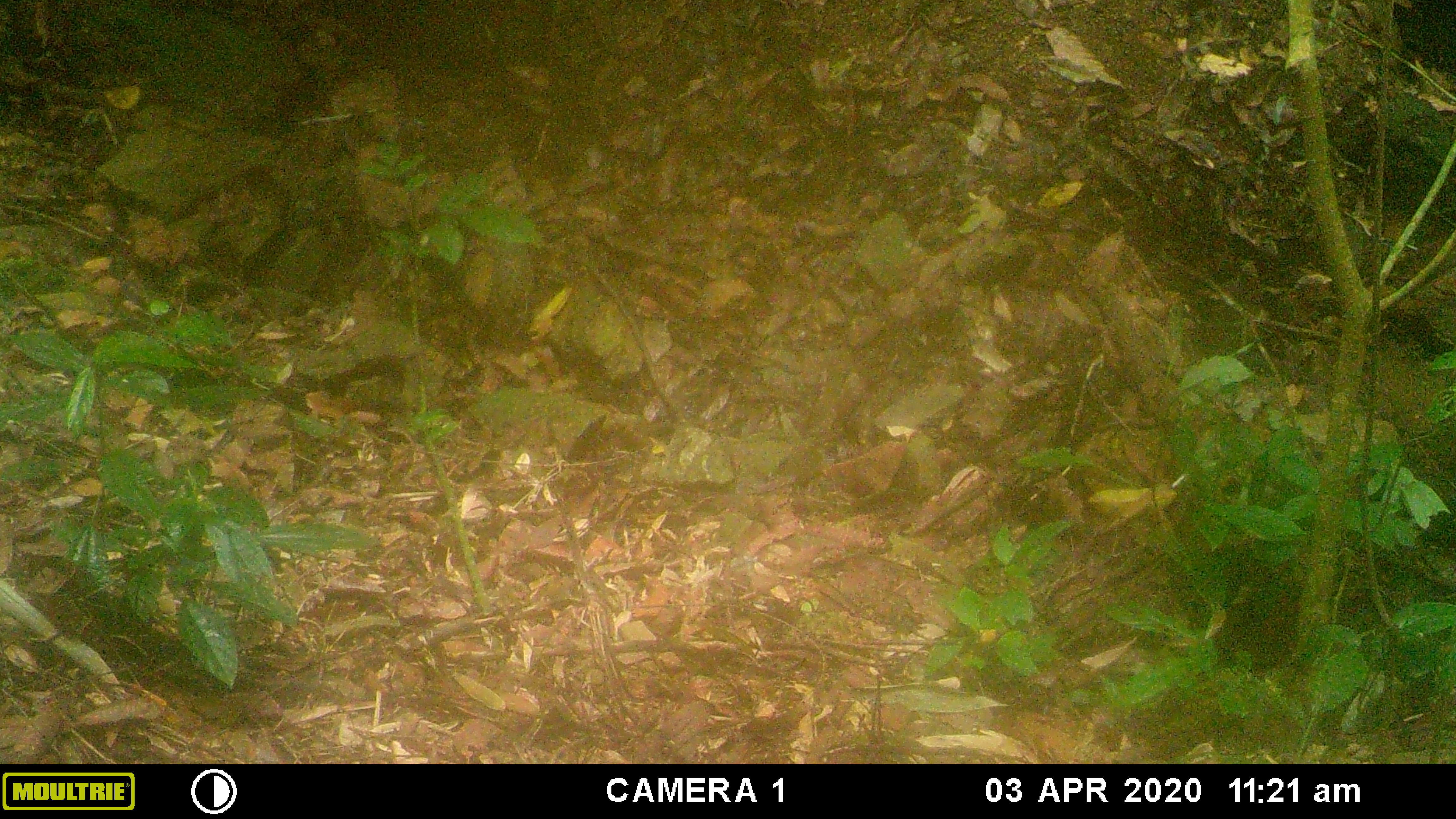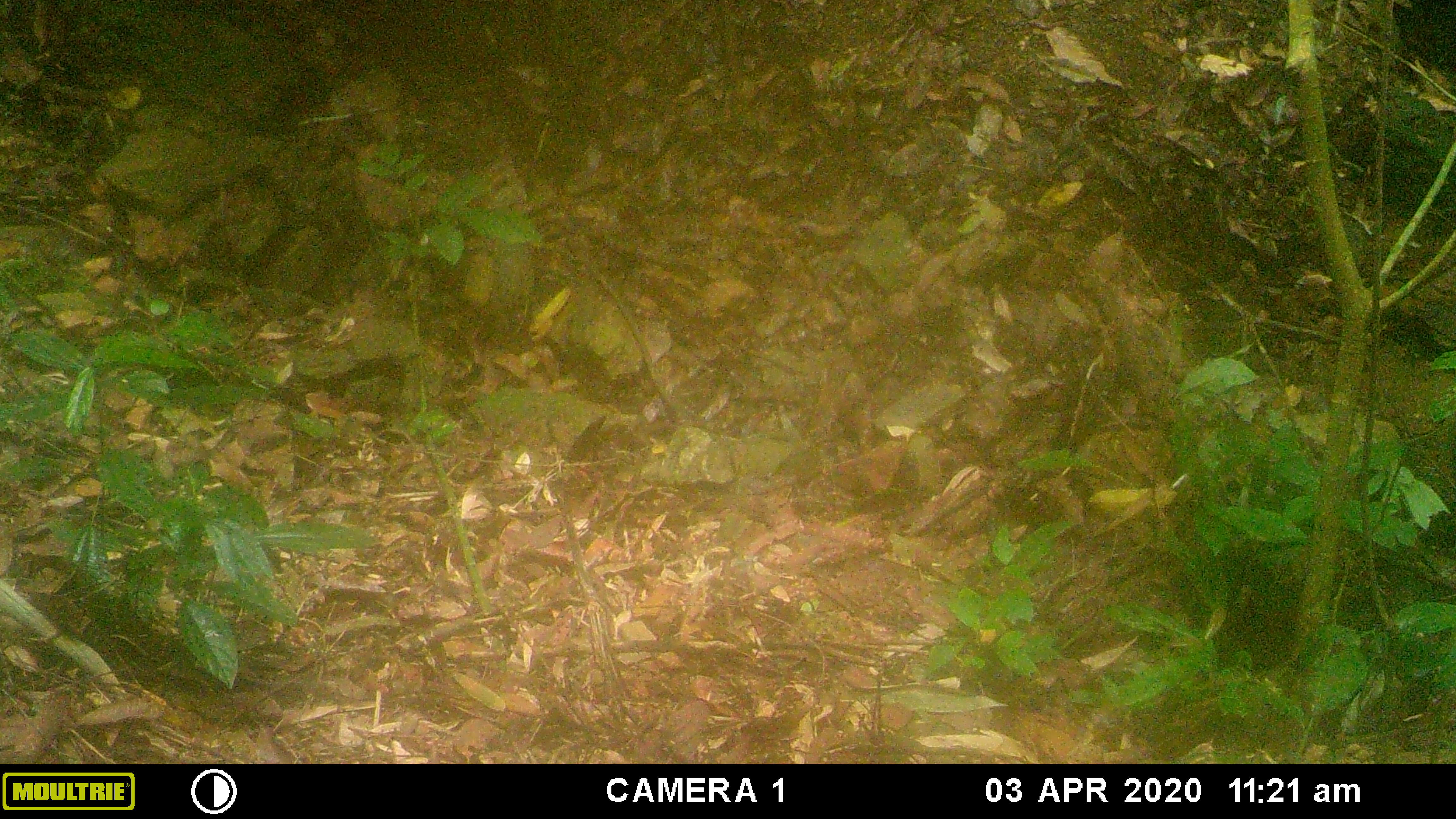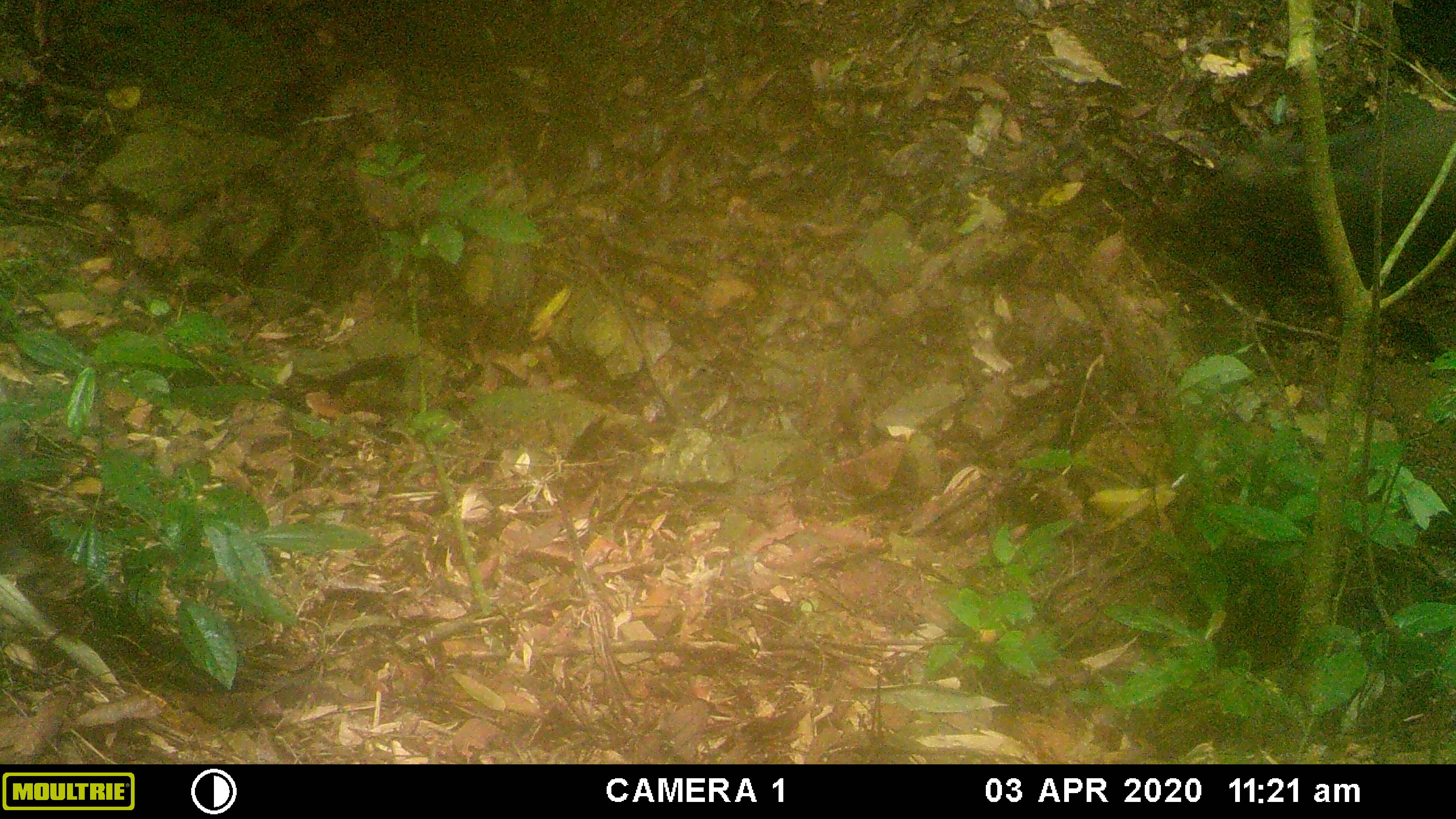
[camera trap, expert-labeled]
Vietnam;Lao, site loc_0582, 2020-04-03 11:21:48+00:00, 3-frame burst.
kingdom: Animalia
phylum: Chordata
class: Mammalia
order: Artiodactyla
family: Suidae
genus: Sus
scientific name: Sus scrofa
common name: eurasian wild pig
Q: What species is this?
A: Eurasian wild pig (Sus scrofa).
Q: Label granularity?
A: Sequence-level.